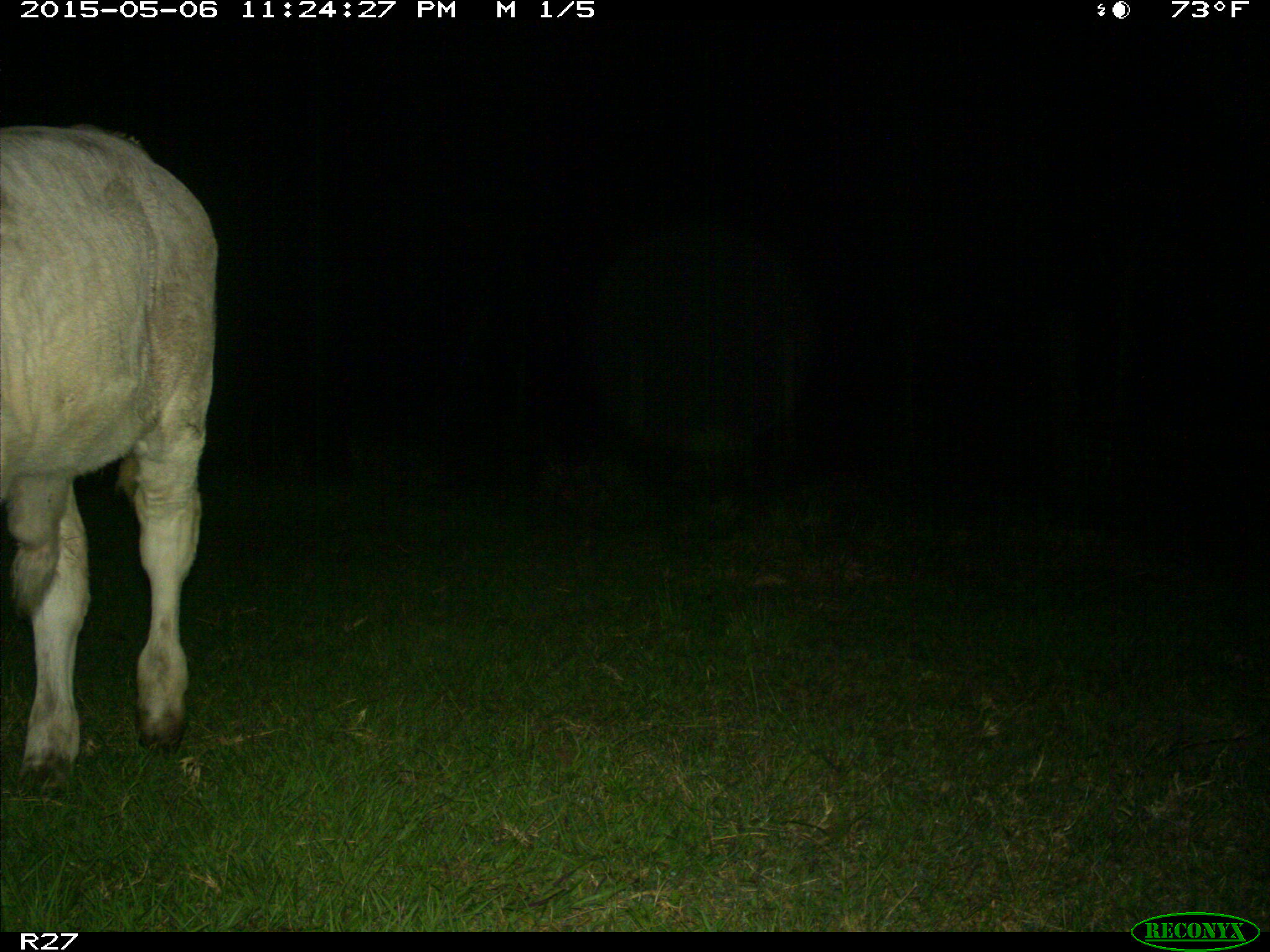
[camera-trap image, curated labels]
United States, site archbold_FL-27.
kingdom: Animalia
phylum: Chordata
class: Mammalia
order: Artiodactyla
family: Bovidae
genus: Bos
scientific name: Bos taurus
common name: domestic cow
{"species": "Bos taurus (domestic cow)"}